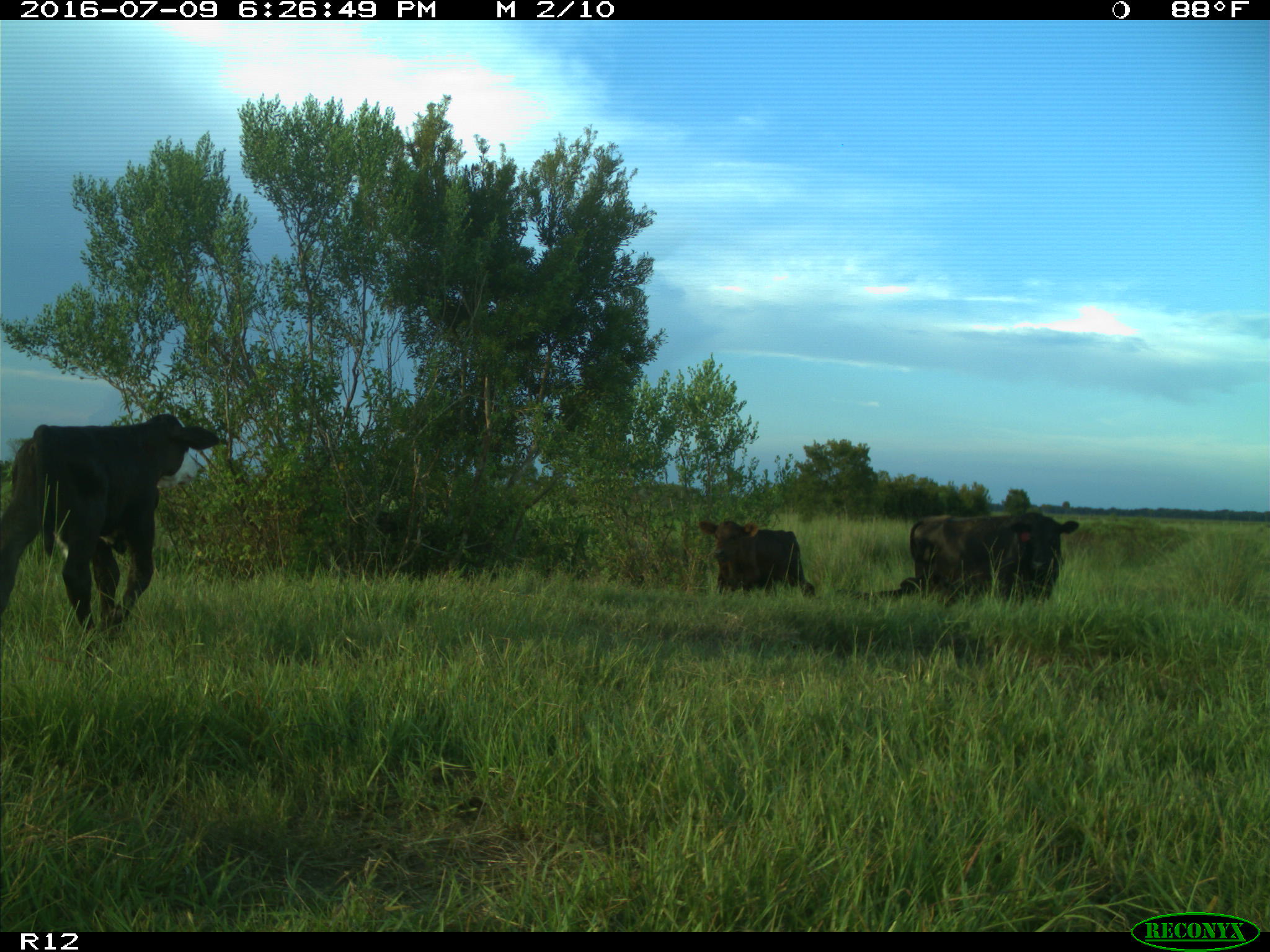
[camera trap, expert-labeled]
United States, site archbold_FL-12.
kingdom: Animalia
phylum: Chordata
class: Mammalia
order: Artiodactyla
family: Bovidae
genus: Bos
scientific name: Bos taurus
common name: domestic cow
Bos taurus (domestic cow).